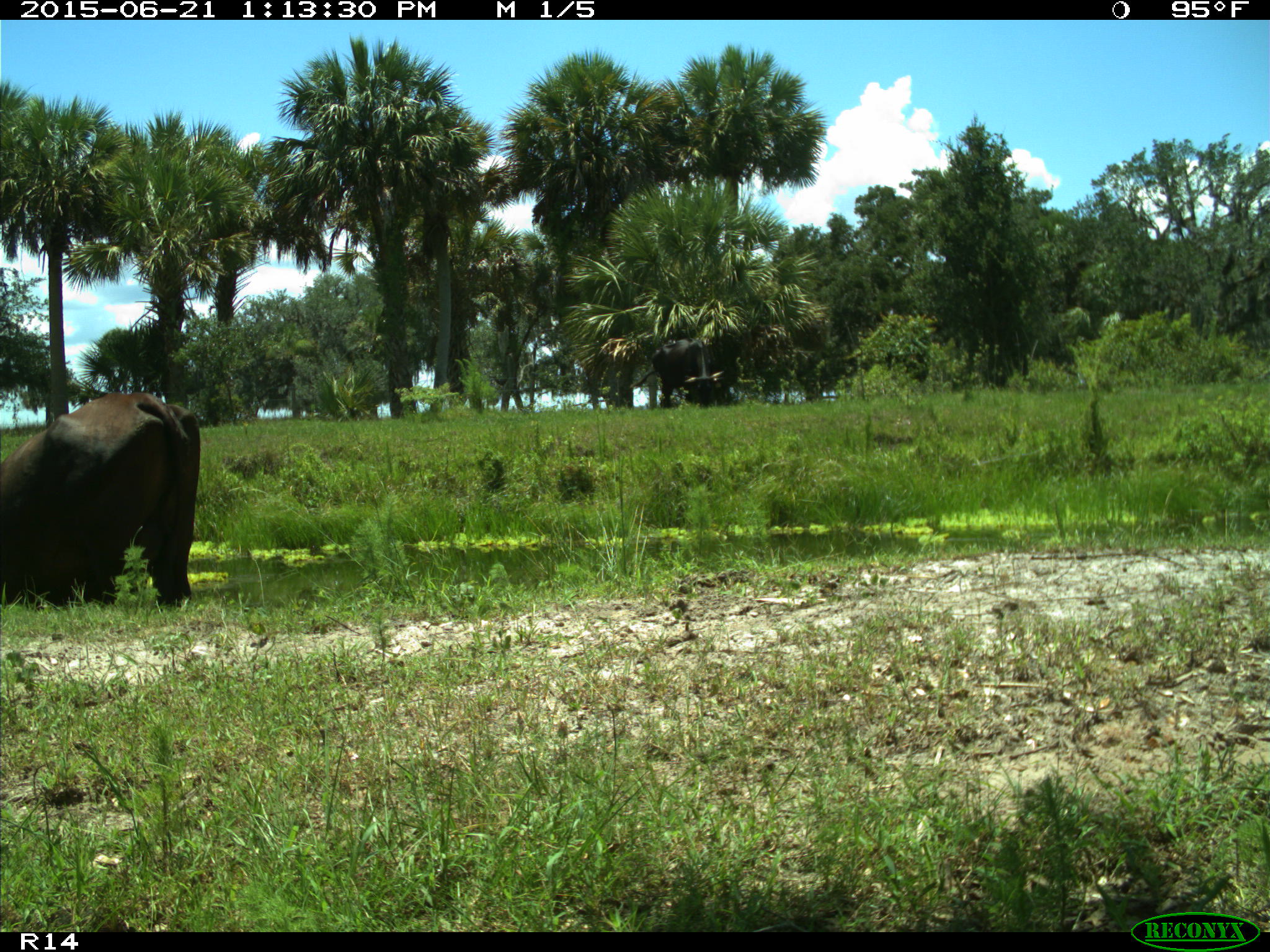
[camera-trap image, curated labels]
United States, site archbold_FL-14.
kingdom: Animalia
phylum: Chordata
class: Mammalia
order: Artiodactyla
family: Bovidae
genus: Bos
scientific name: Bos taurus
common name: domestic cow